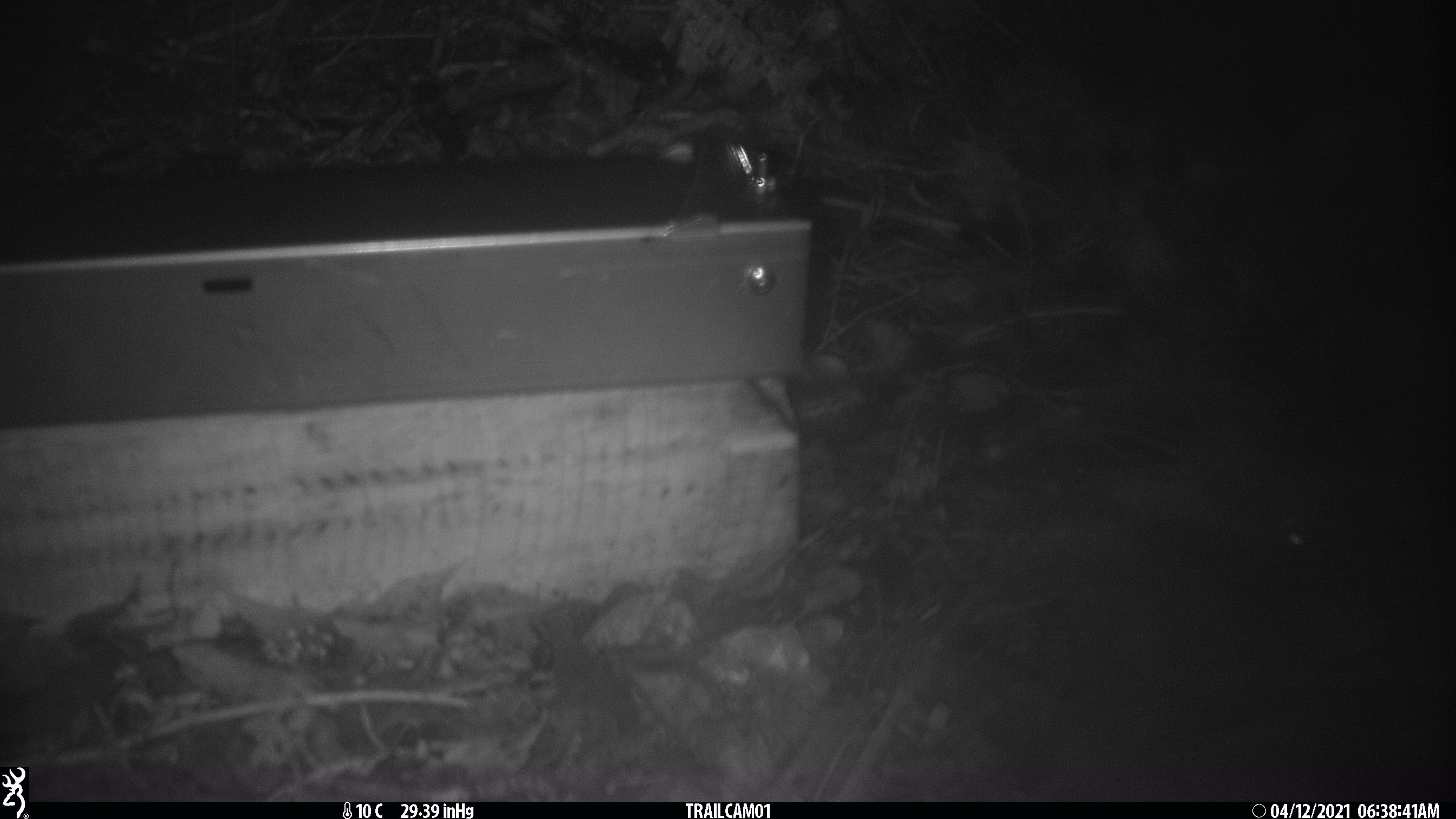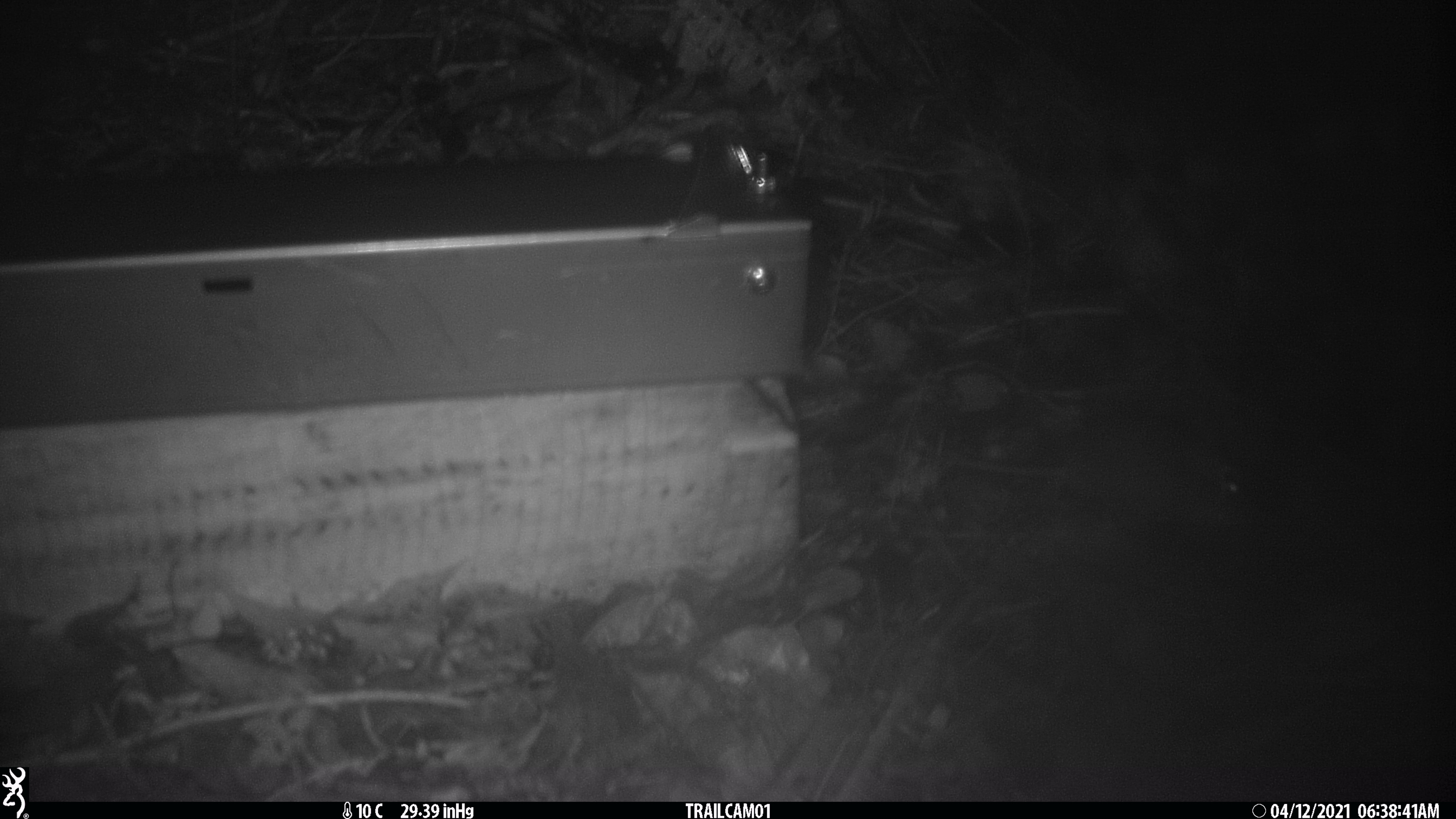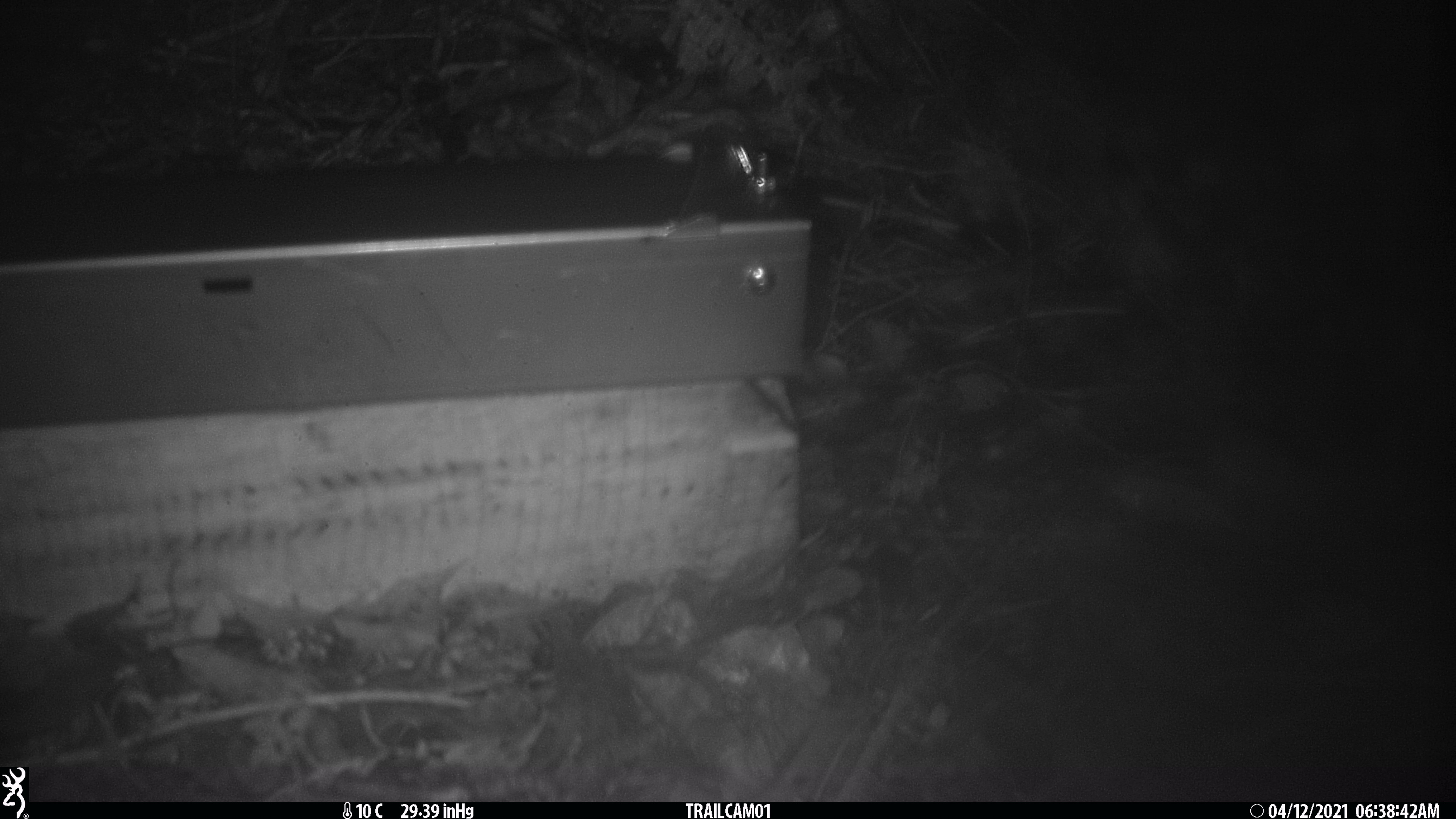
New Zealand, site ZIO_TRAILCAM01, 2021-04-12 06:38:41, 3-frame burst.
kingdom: Animalia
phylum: Chordata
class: Mammalia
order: Rodentia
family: Muridae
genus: Rattus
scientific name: Rattus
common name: rat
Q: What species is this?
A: Rat (Rattus).